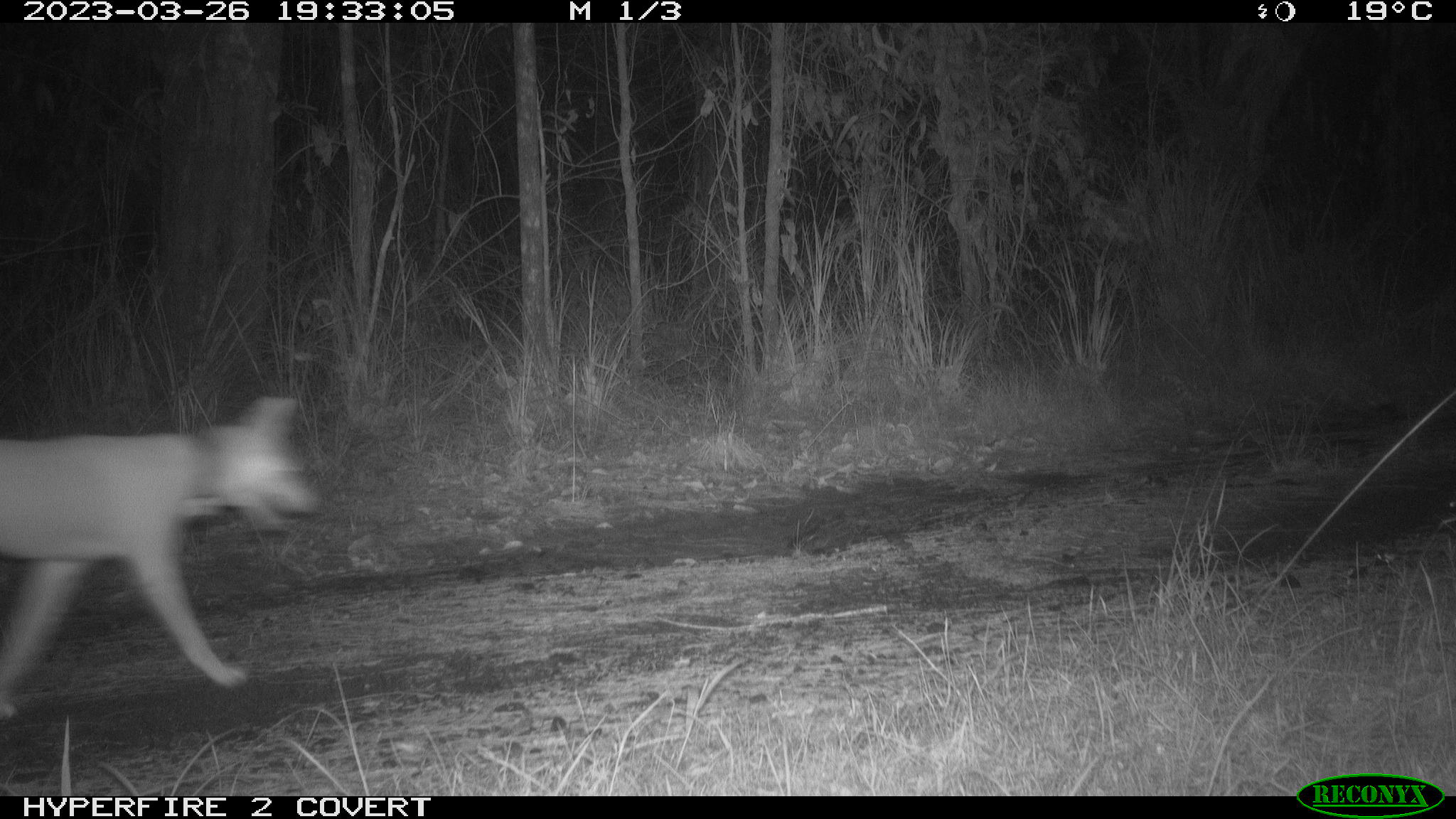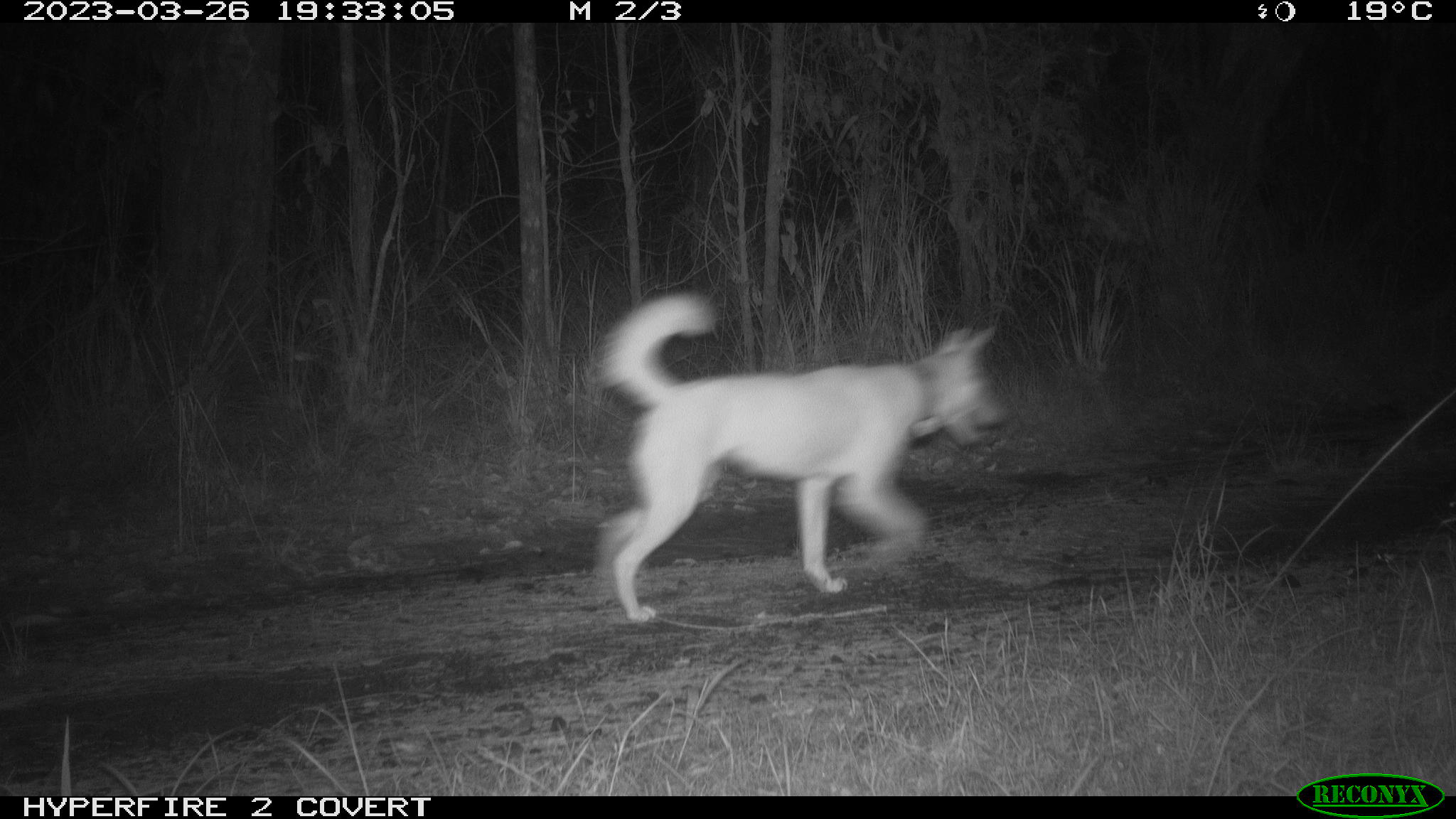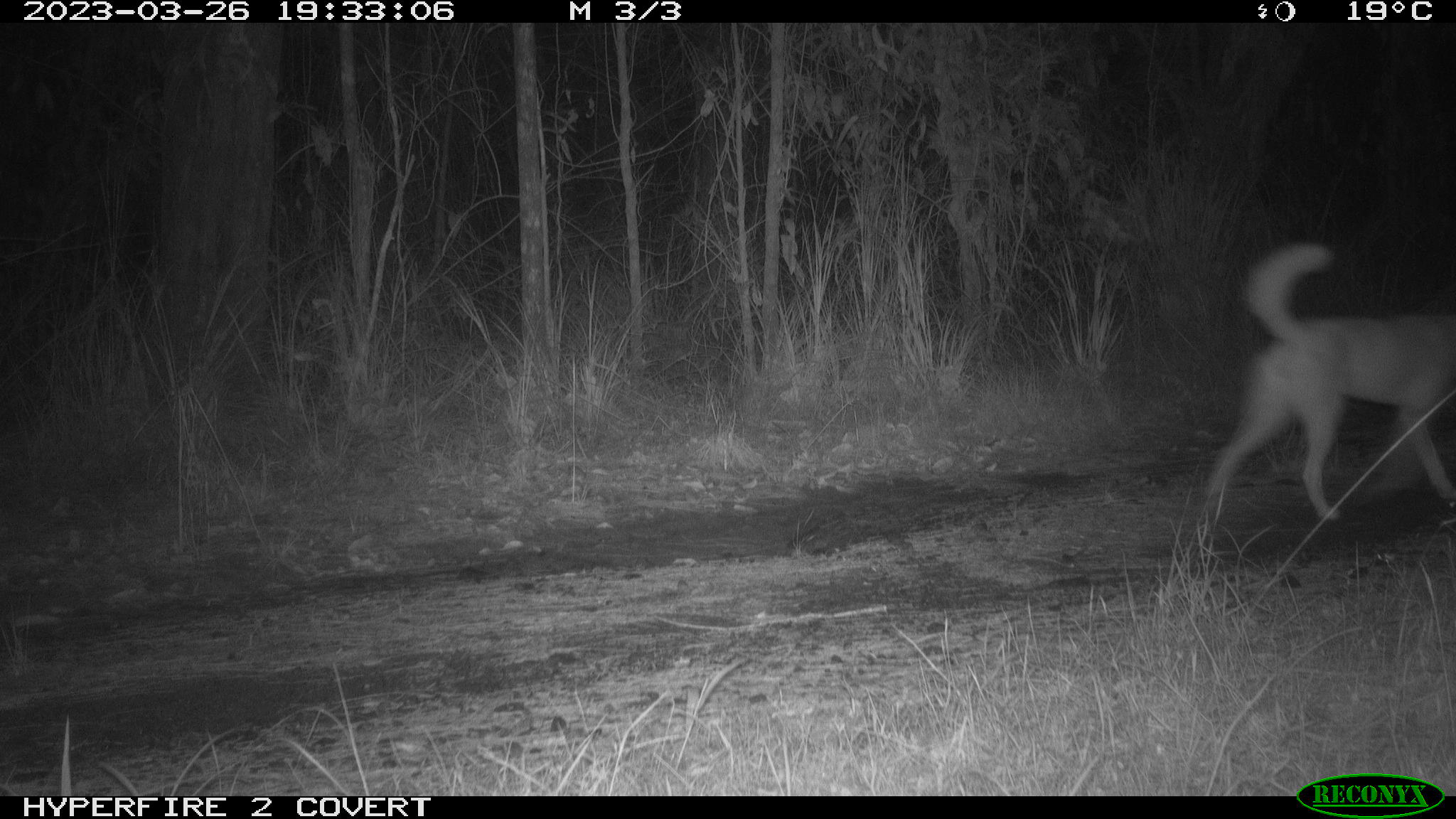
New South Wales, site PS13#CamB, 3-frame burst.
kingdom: Animalia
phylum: Chordata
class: Mammalia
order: Carnivora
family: Canidae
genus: Canis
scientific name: Canis familiaris dingo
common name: dingo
Dingo (Canis familiaris dingo).